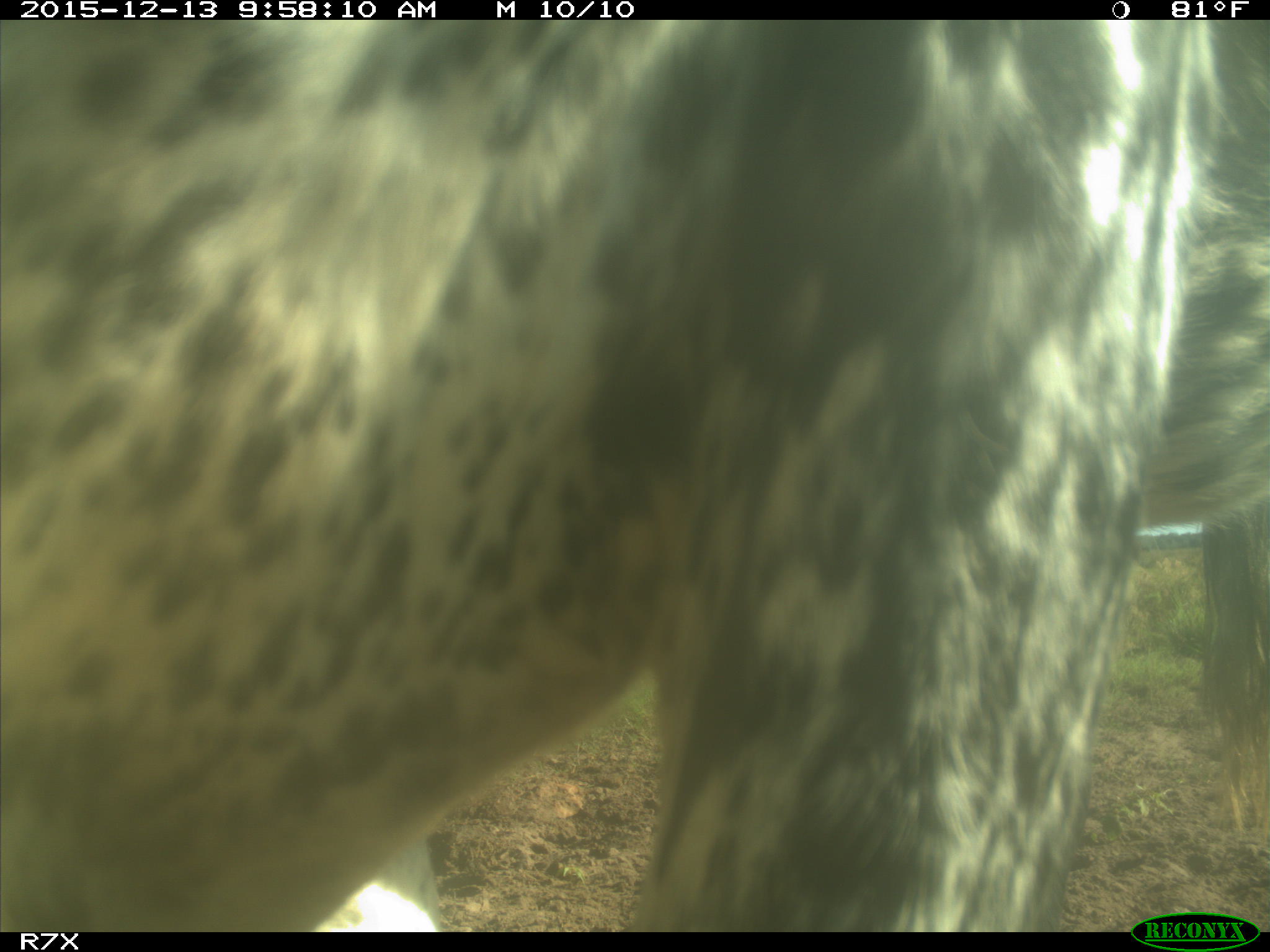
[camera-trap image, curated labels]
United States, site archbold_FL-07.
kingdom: Animalia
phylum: Chordata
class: Mammalia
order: Artiodactyla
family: Bovidae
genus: Bos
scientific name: Bos taurus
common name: domestic cow